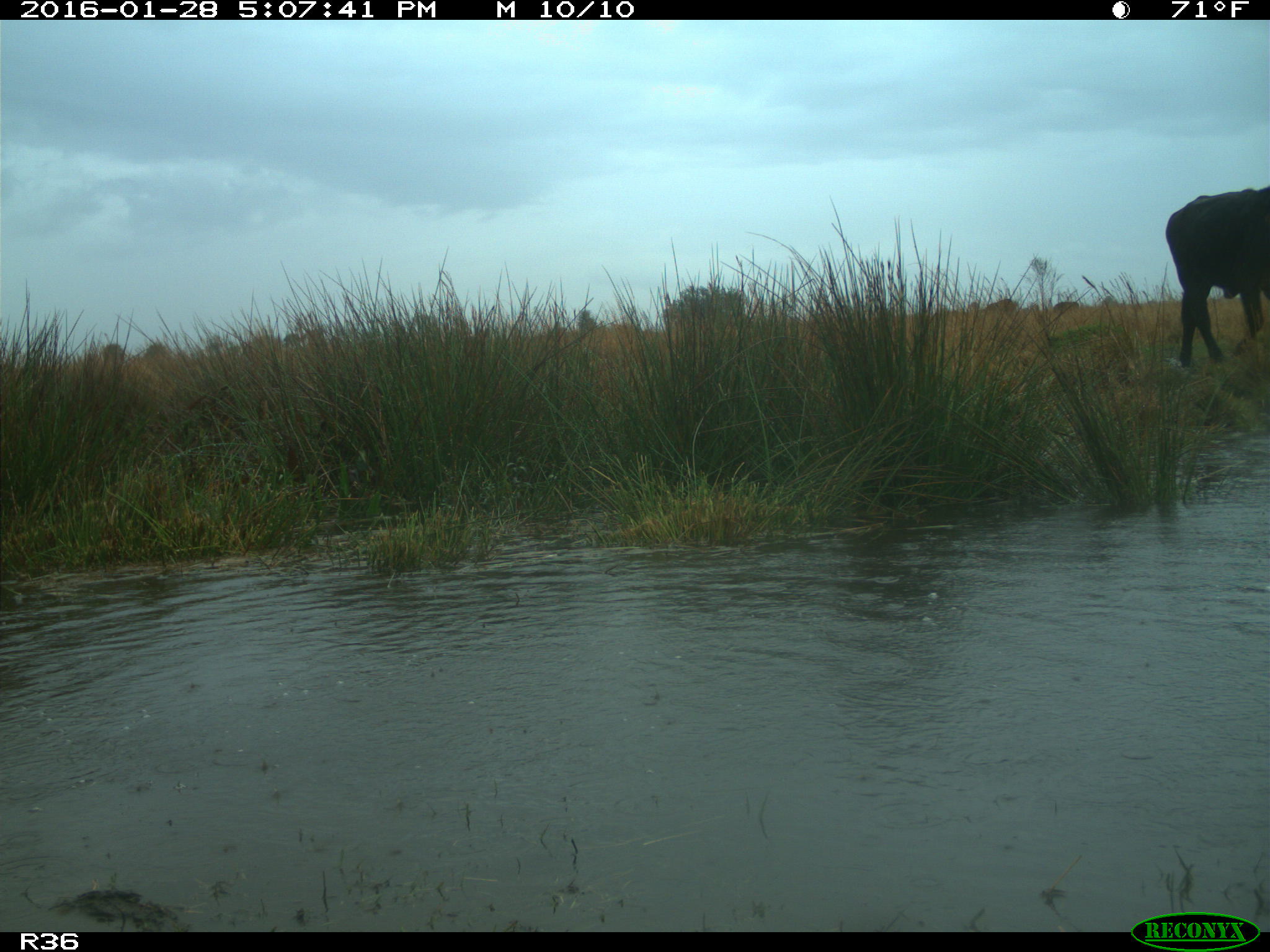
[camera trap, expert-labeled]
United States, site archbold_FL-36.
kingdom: Animalia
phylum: Chordata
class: Mammalia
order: Artiodactyla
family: Bovidae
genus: Bos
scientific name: Bos taurus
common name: domestic cow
Bos taurus (domestic cow).